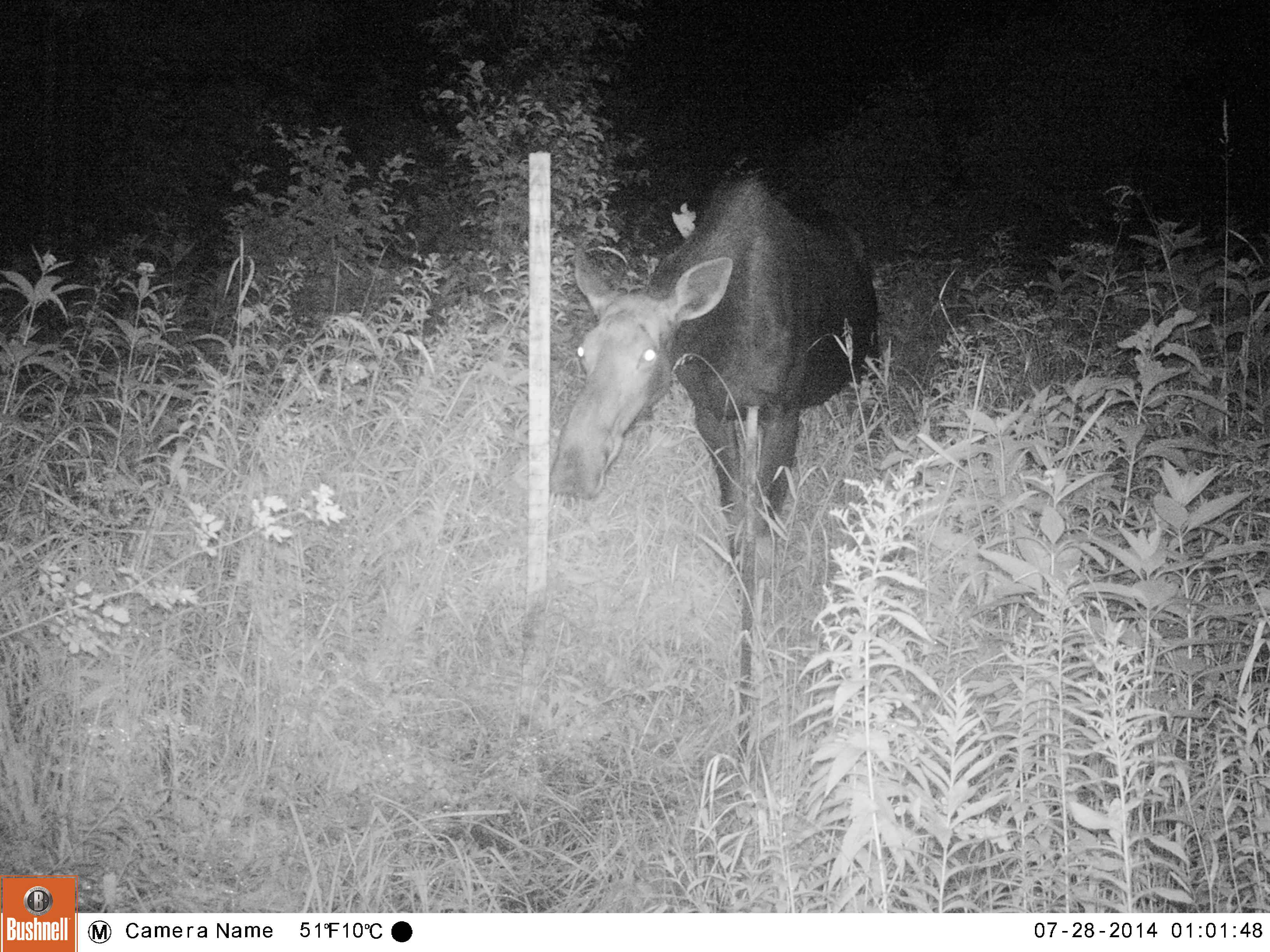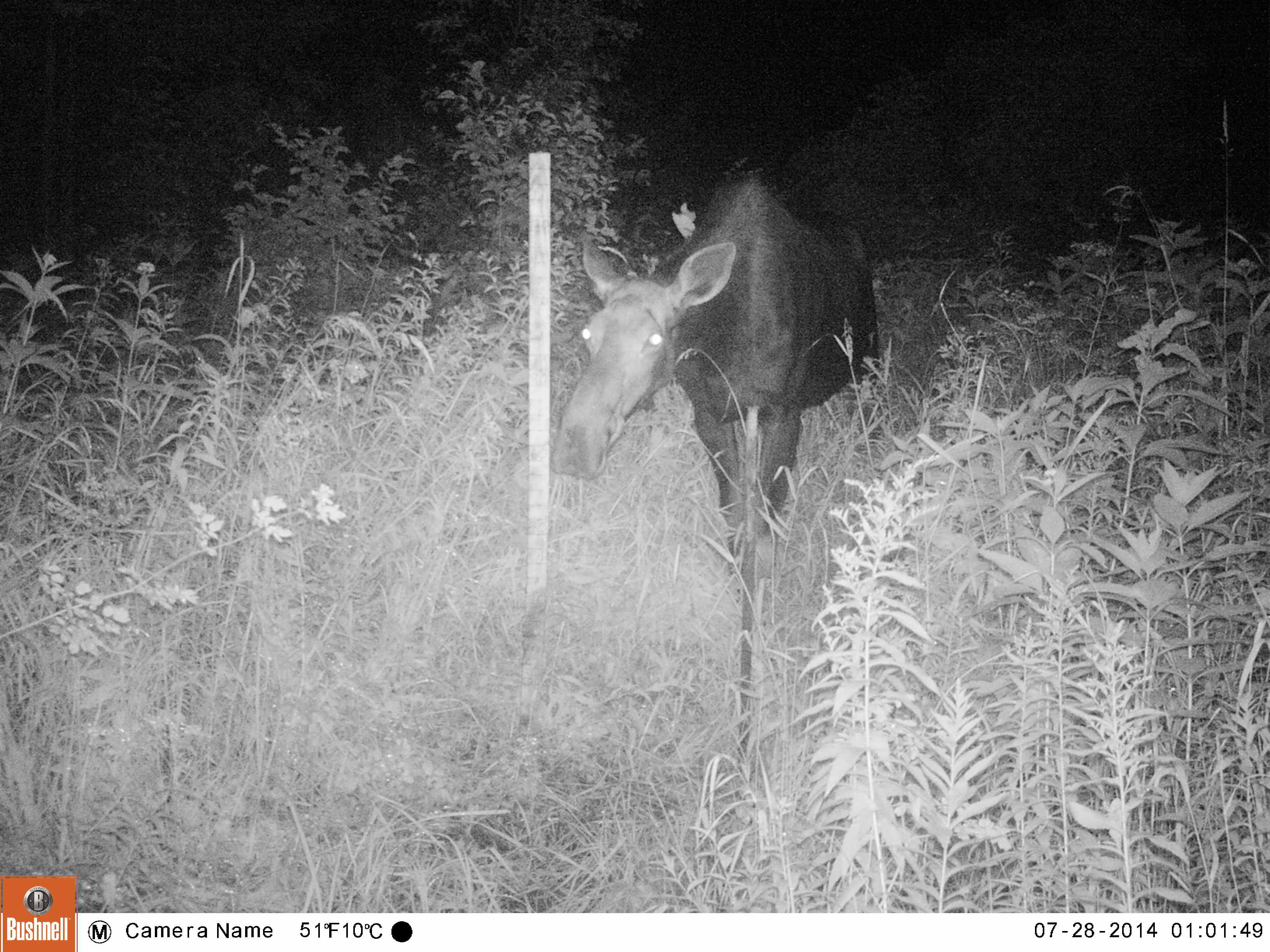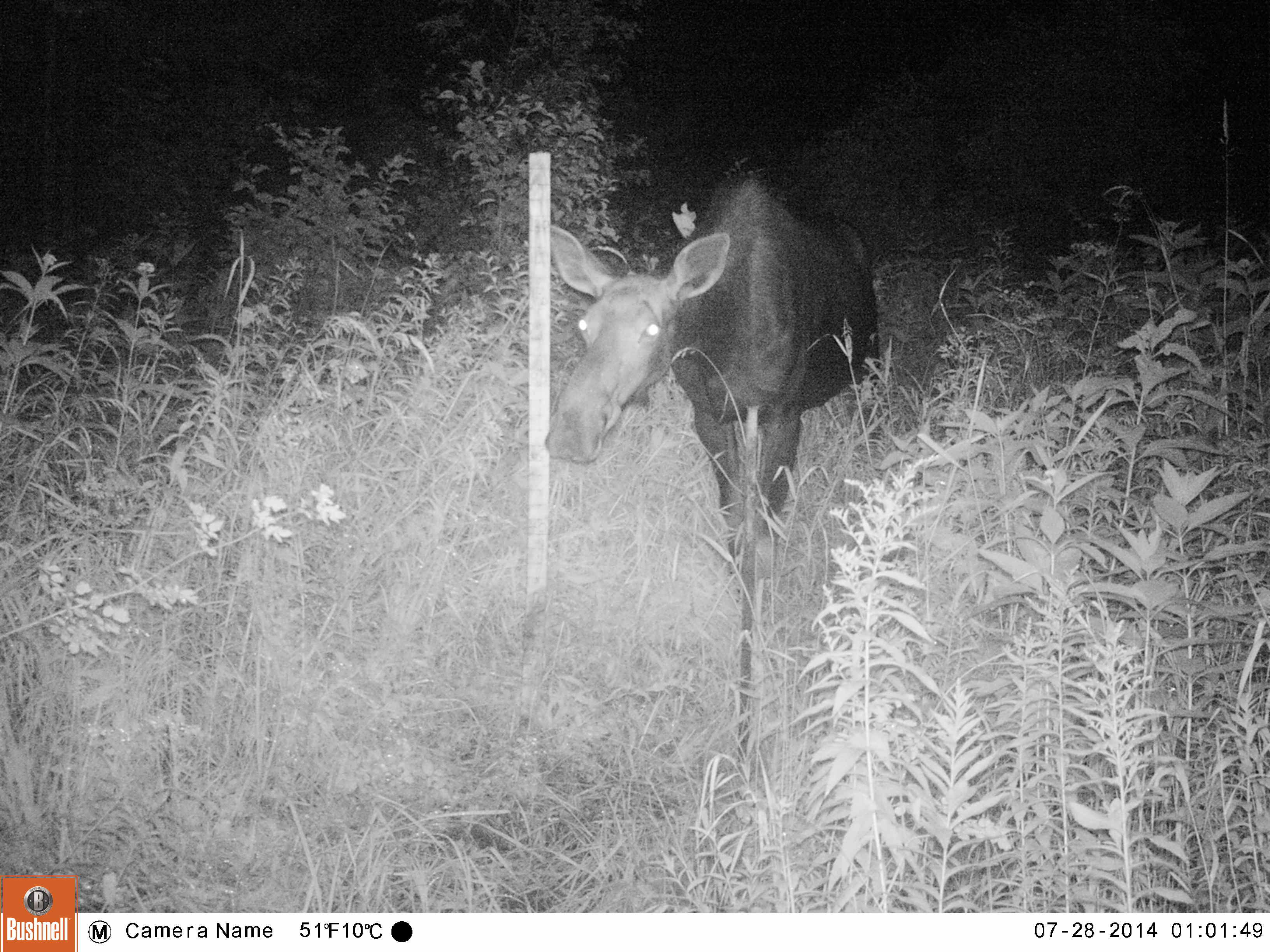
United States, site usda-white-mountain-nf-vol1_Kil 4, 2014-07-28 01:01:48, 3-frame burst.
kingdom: Animalia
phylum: Chordata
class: Mammalia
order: Artiodactyla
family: Cervidae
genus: Alces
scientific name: Alces alces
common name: moose